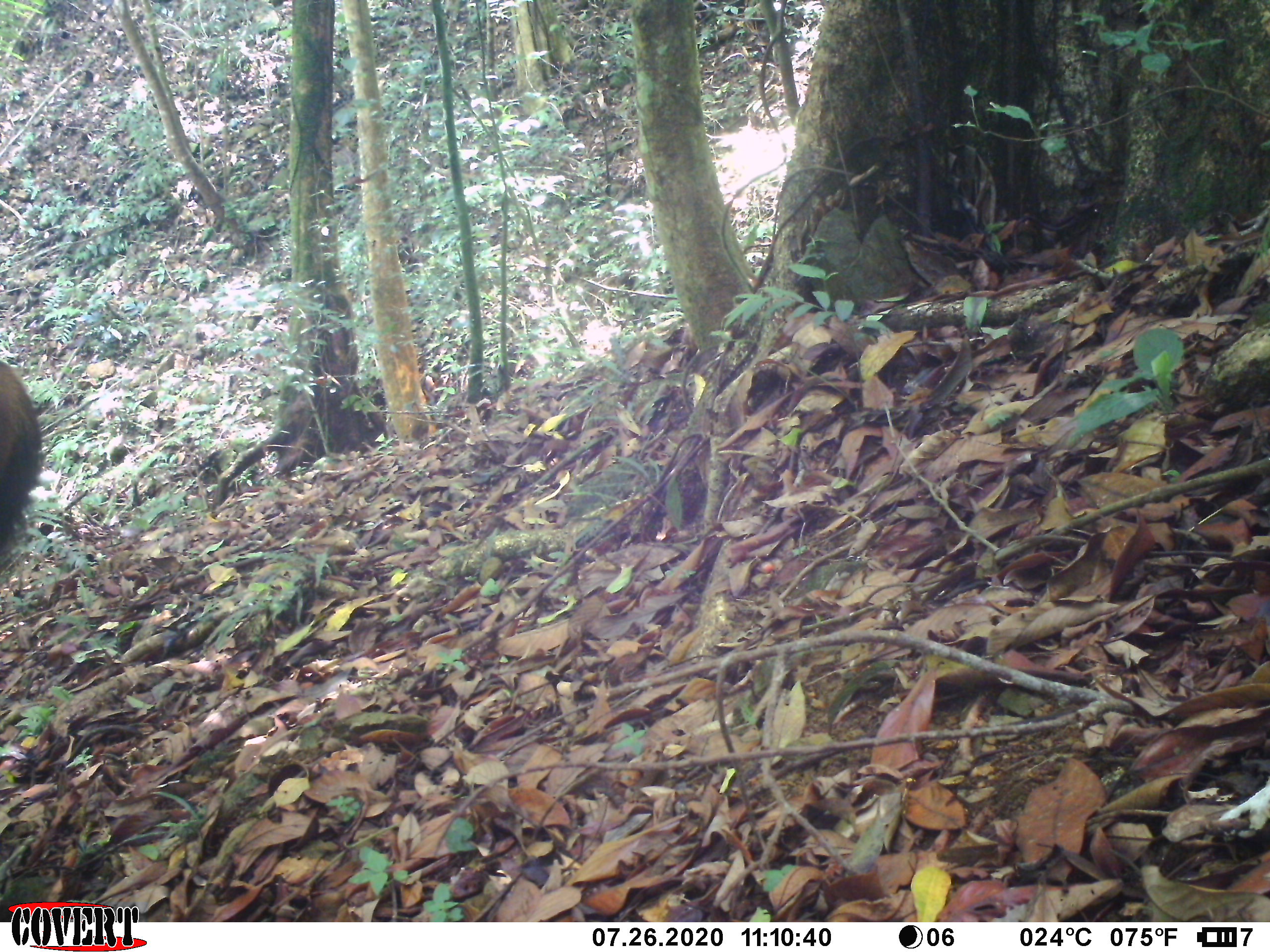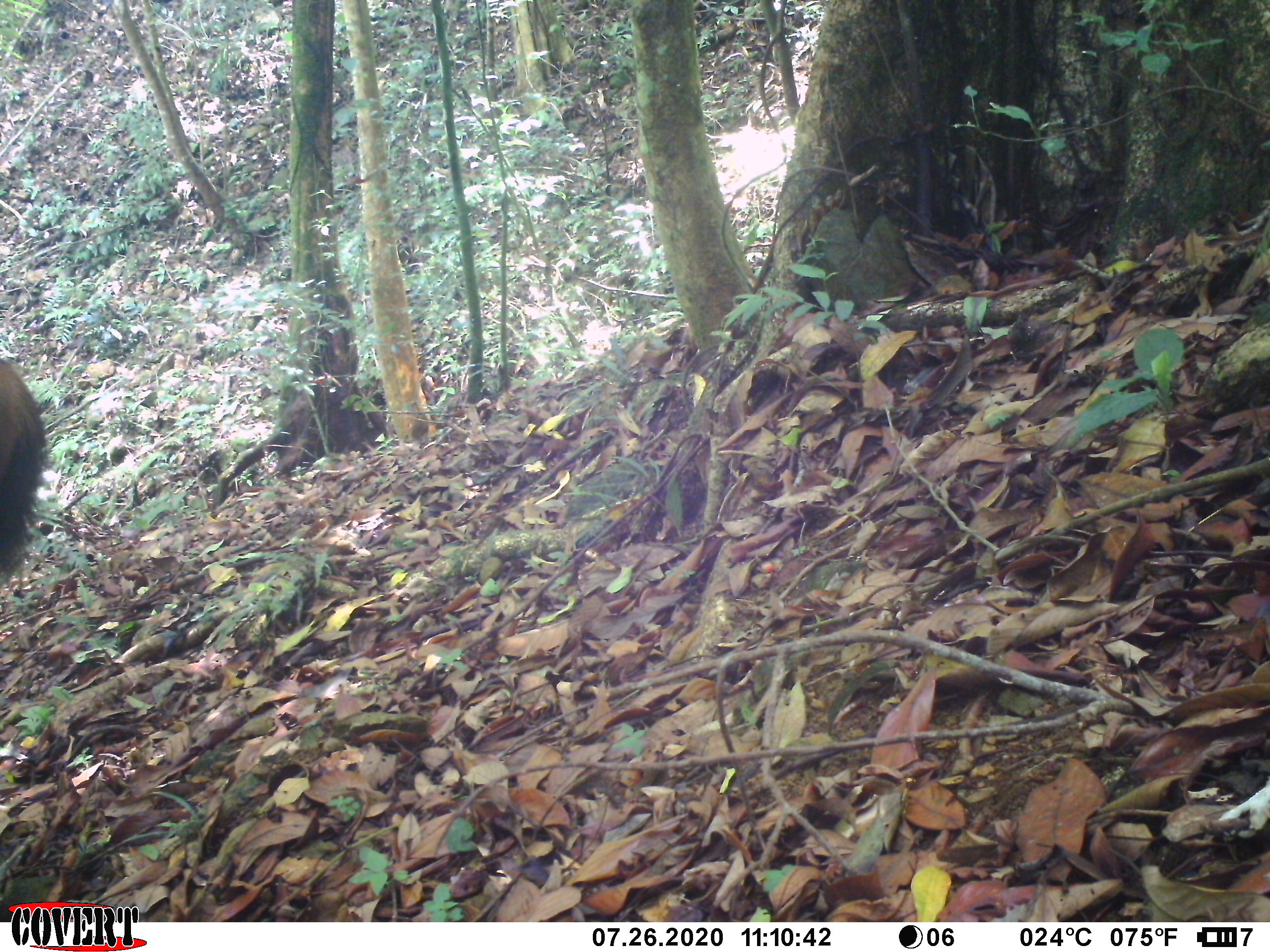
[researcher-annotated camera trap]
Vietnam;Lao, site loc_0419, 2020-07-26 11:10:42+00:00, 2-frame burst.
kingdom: Animalia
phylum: Chordata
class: Mammalia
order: Artiodactyla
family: Cervidae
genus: Rusa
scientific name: Rusa unicolor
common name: sambar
Sambar (Rusa unicolor). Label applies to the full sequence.